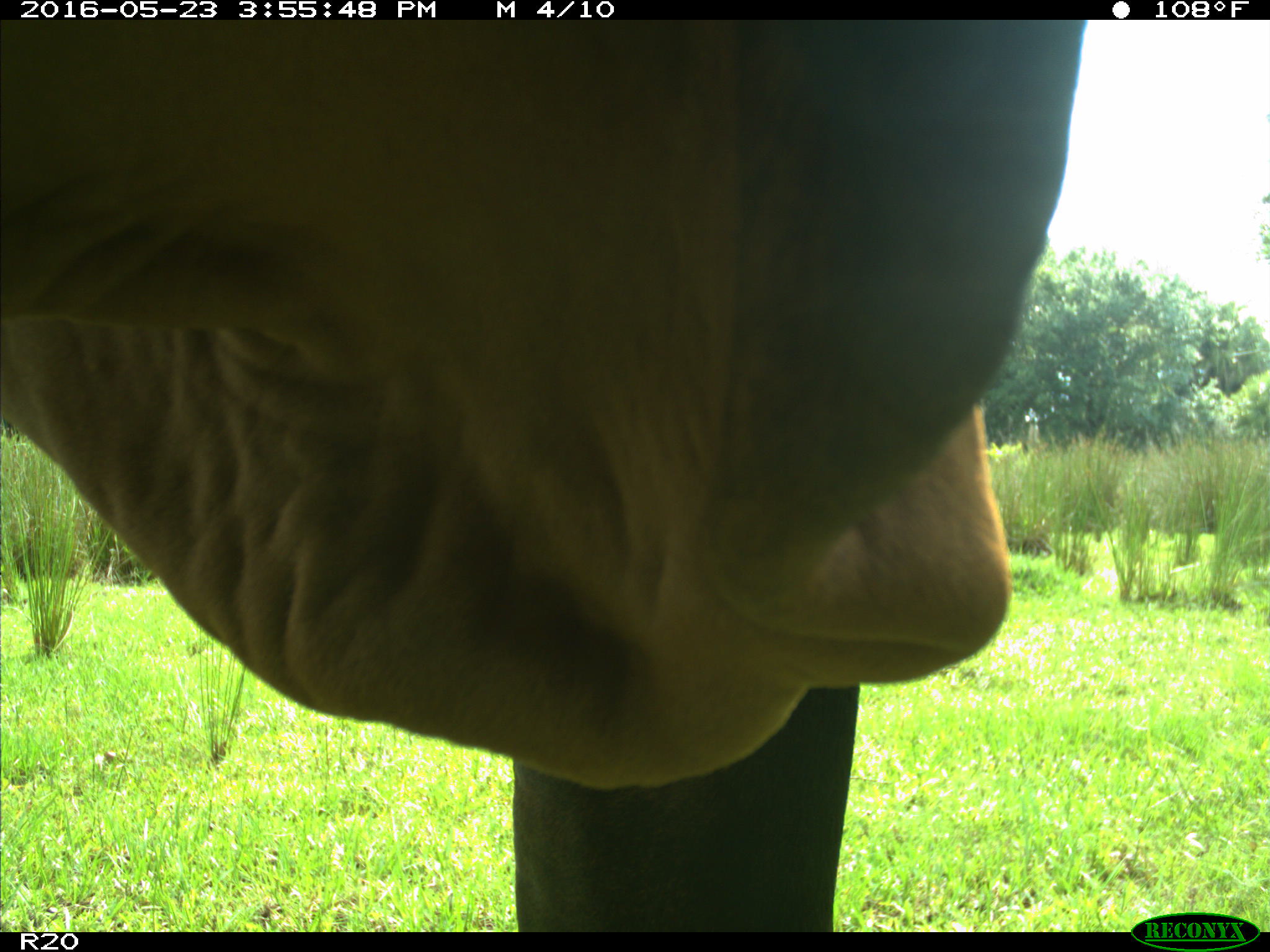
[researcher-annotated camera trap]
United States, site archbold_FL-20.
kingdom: Animalia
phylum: Chordata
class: Mammalia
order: Artiodactyla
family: Bovidae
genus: Bos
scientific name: Bos taurus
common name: domestic cow